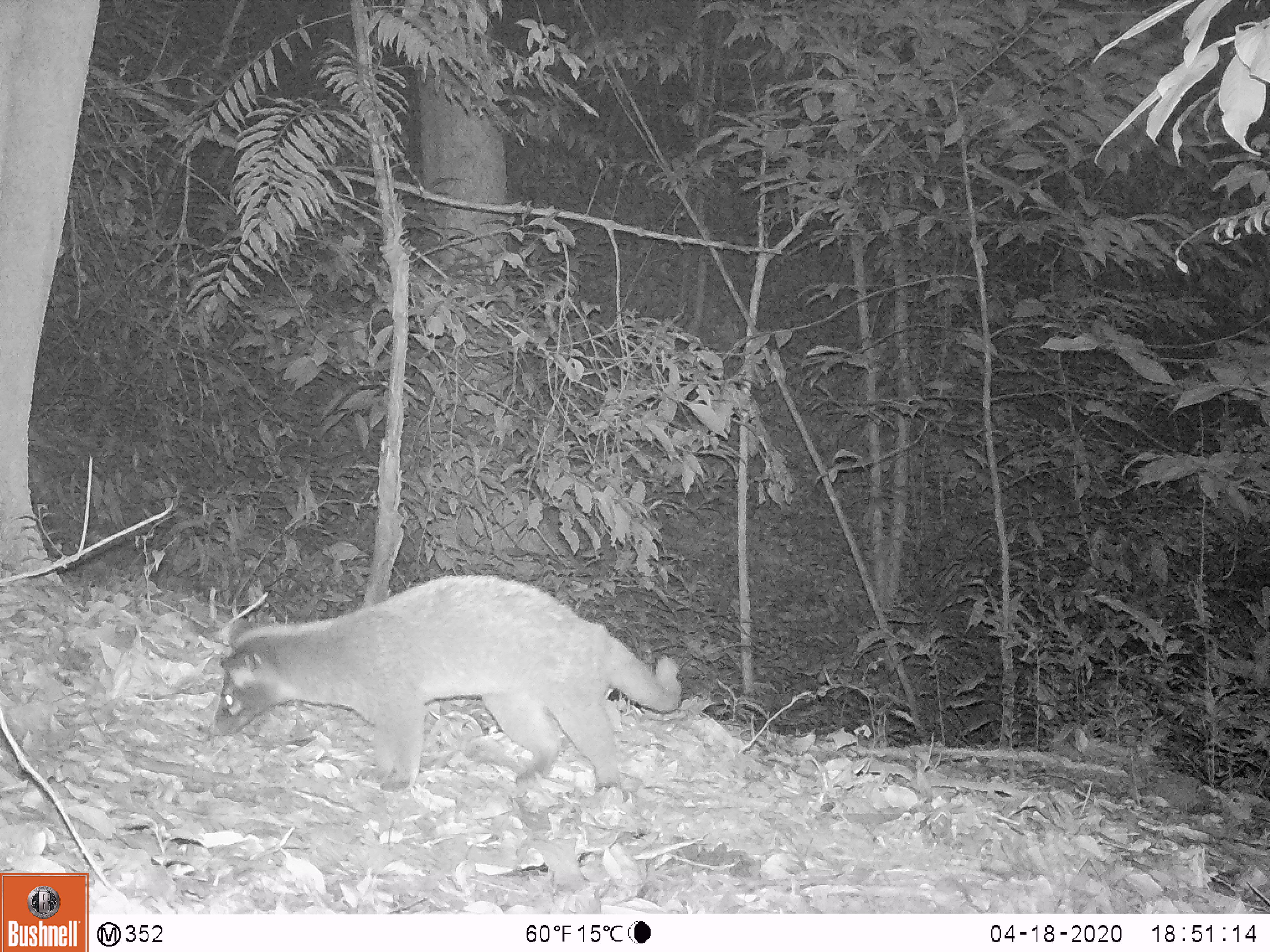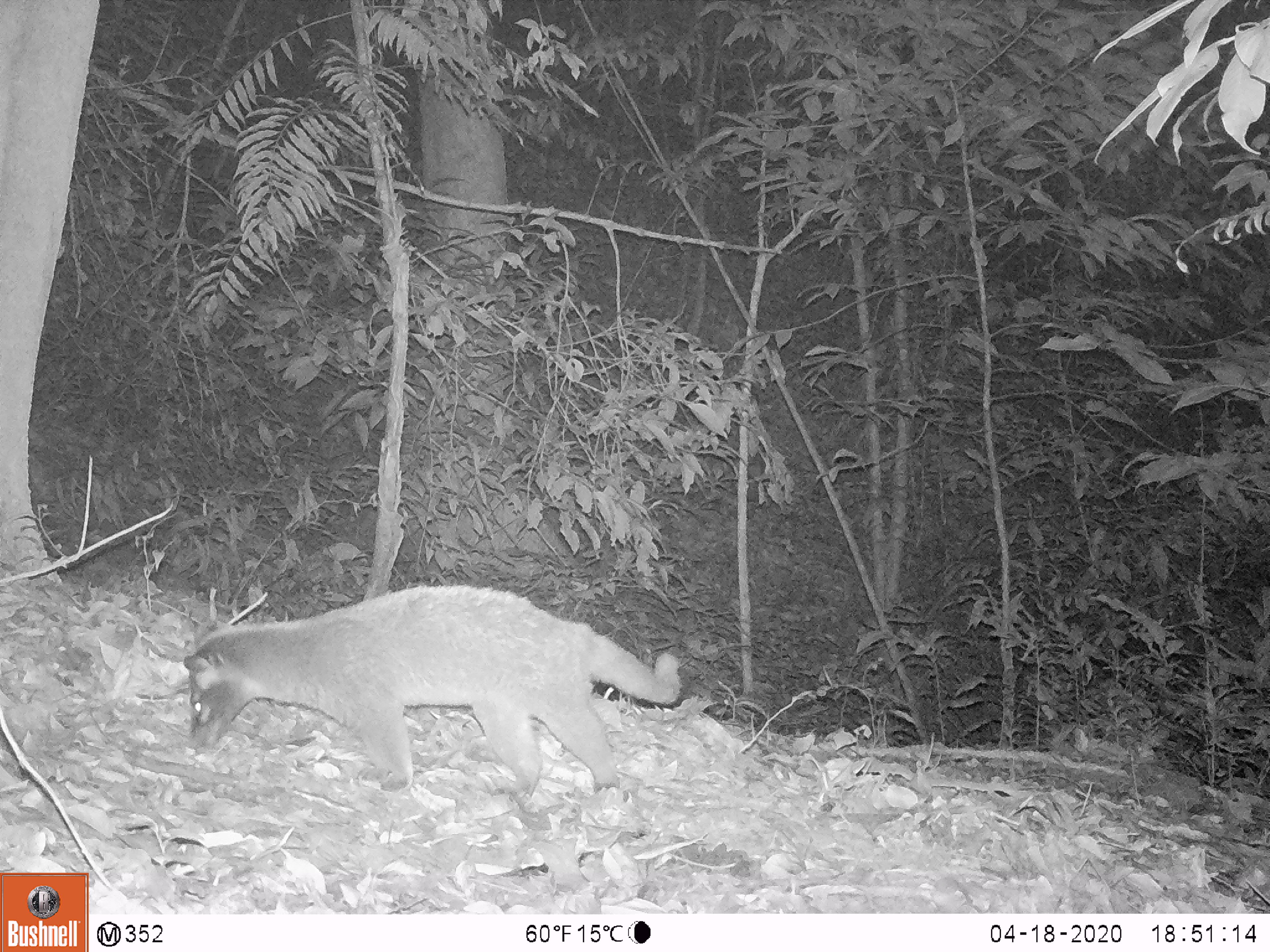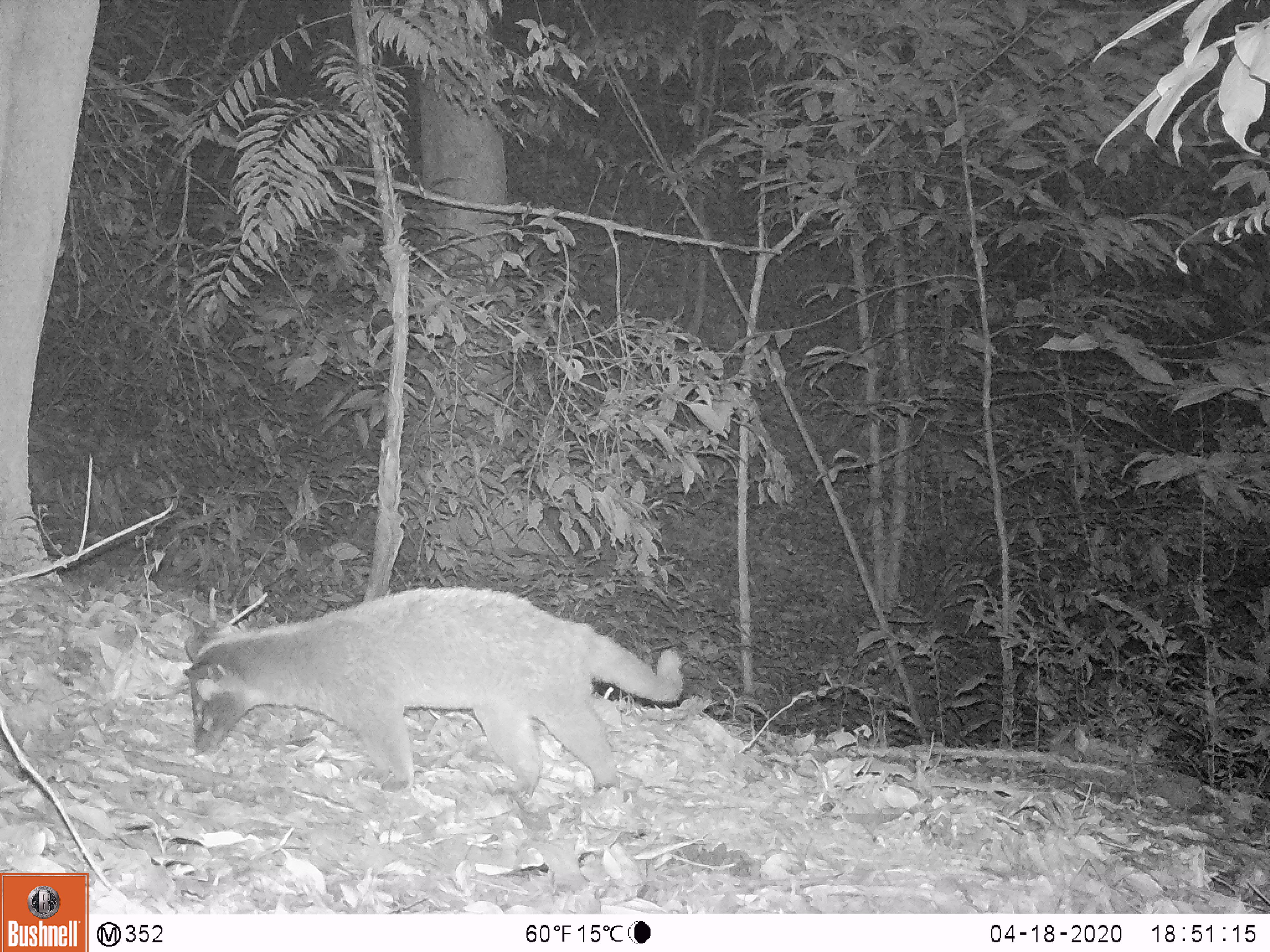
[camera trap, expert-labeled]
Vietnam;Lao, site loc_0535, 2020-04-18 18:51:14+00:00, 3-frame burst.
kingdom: Animalia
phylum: Chordata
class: Mammalia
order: Carnivora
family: Viverridae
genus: Paguma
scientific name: Paguma larvata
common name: masked palm civet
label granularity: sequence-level